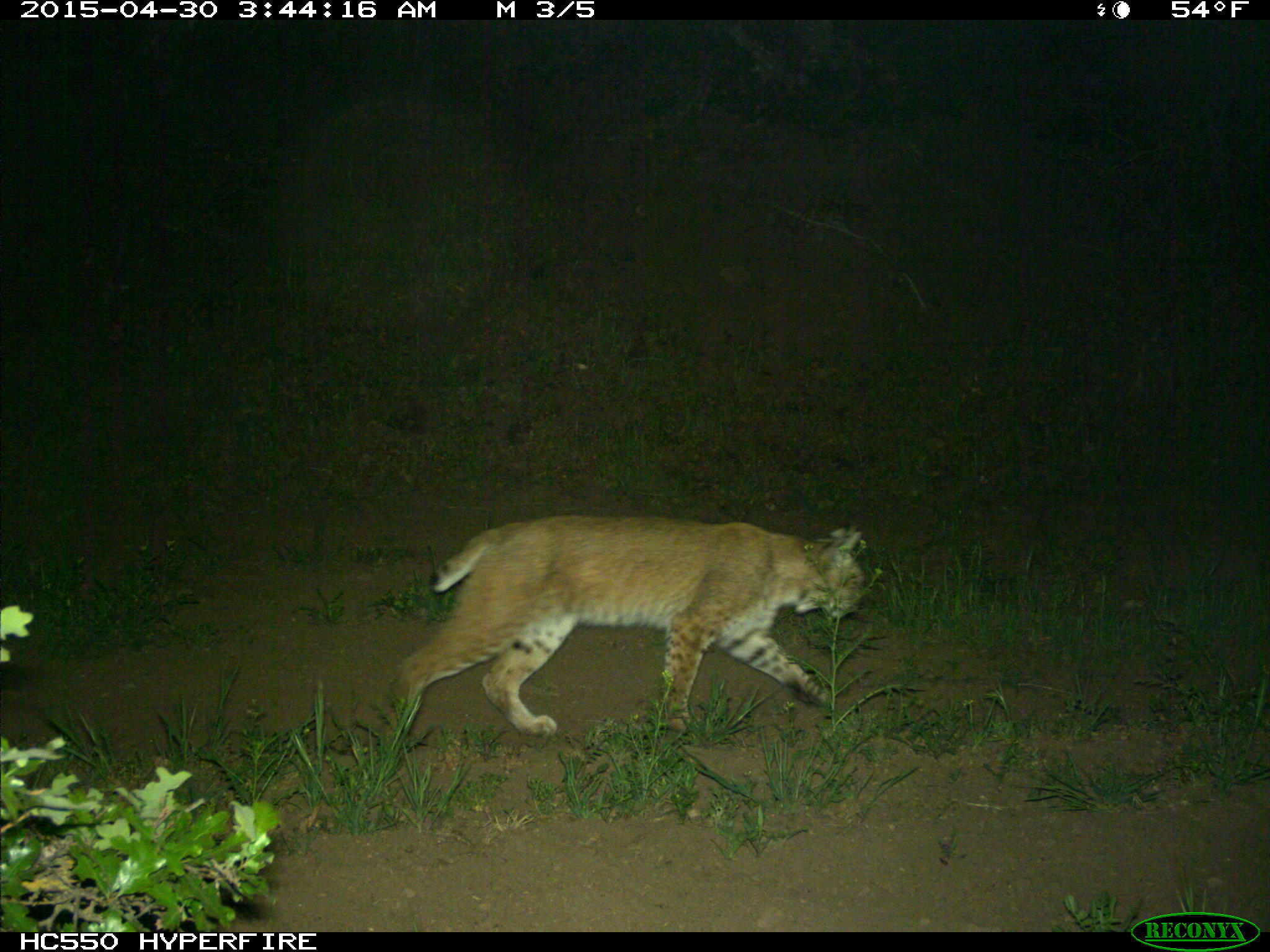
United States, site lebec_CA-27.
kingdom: Animalia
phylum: Chordata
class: Mammalia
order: Carnivora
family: Felidae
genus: Lynx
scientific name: Lynx rufus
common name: bobcat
Lynx rufus (bobcat).